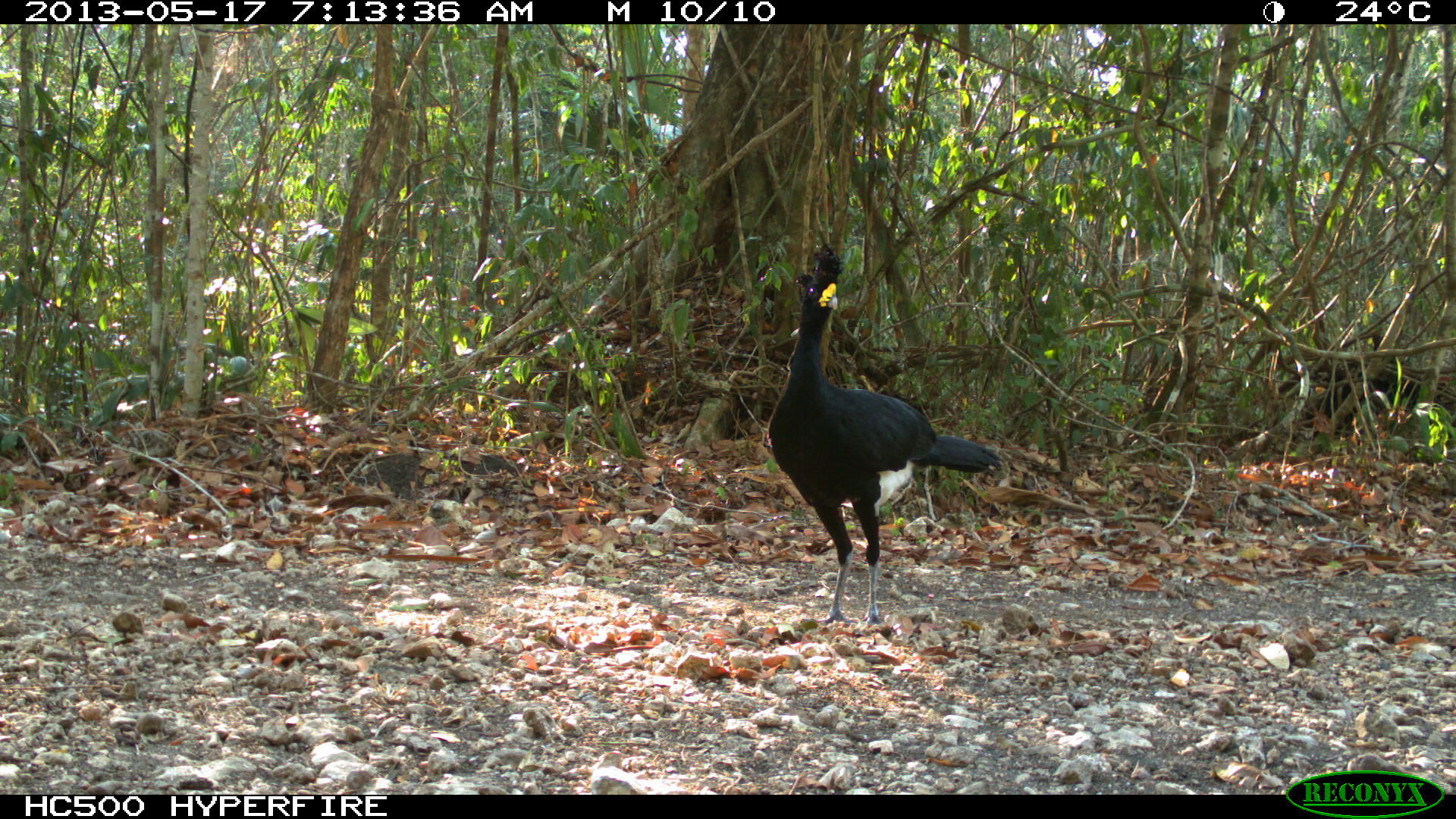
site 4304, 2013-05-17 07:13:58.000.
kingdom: Animalia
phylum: Chordata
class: Aves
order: Galliformes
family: Cracidae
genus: Crax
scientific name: Crax rubra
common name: great curassow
Crax rubra (great curassow), count 1, sex male.